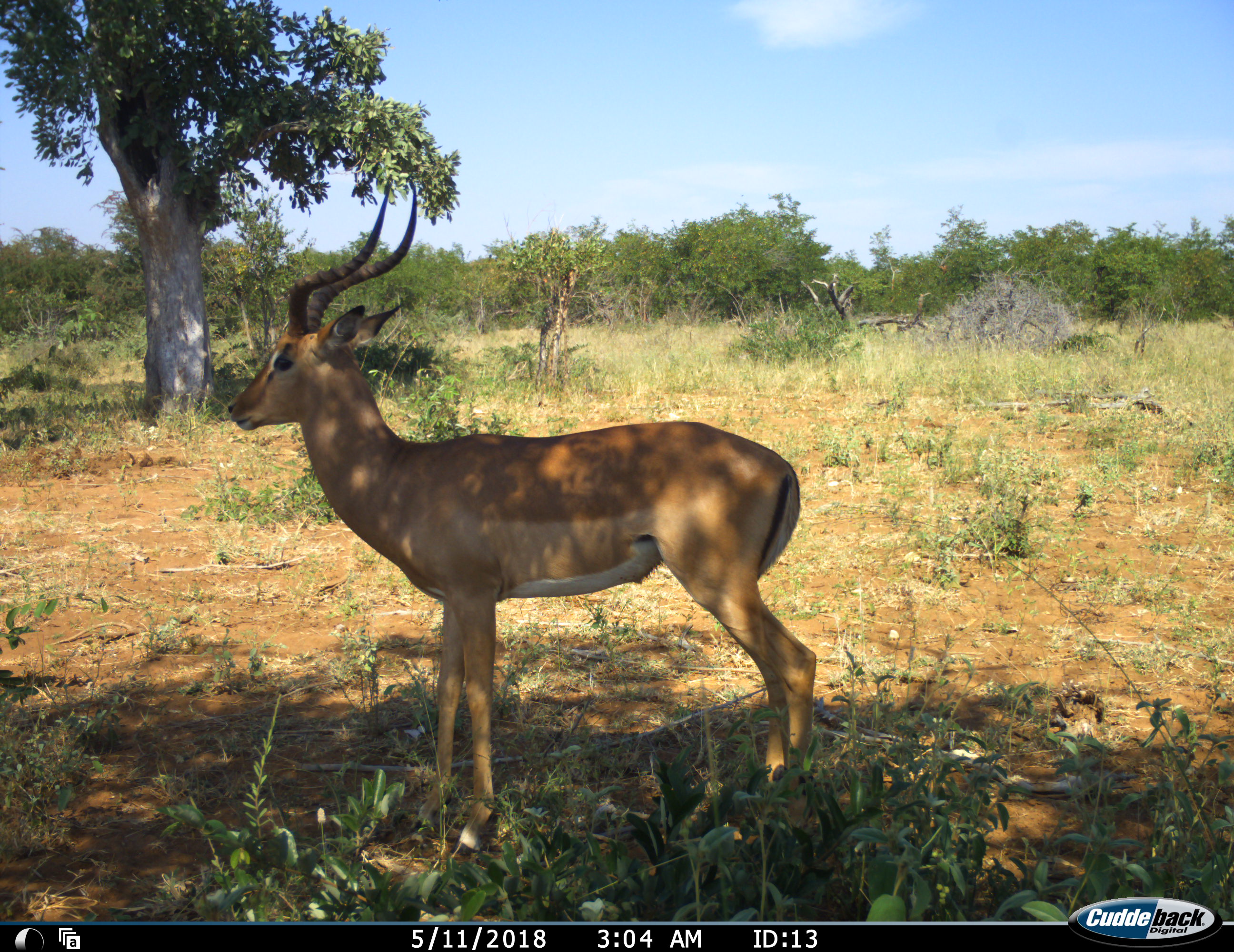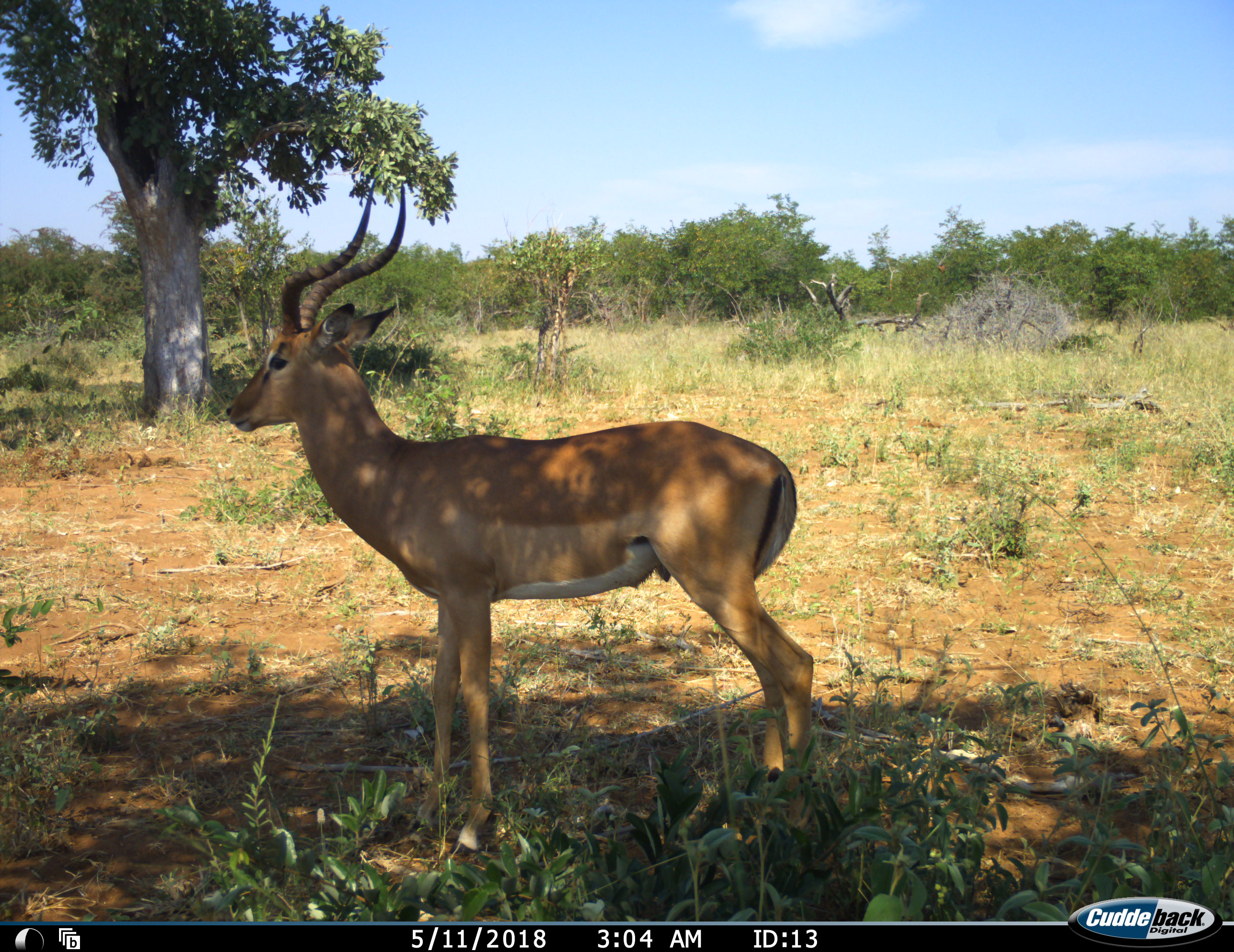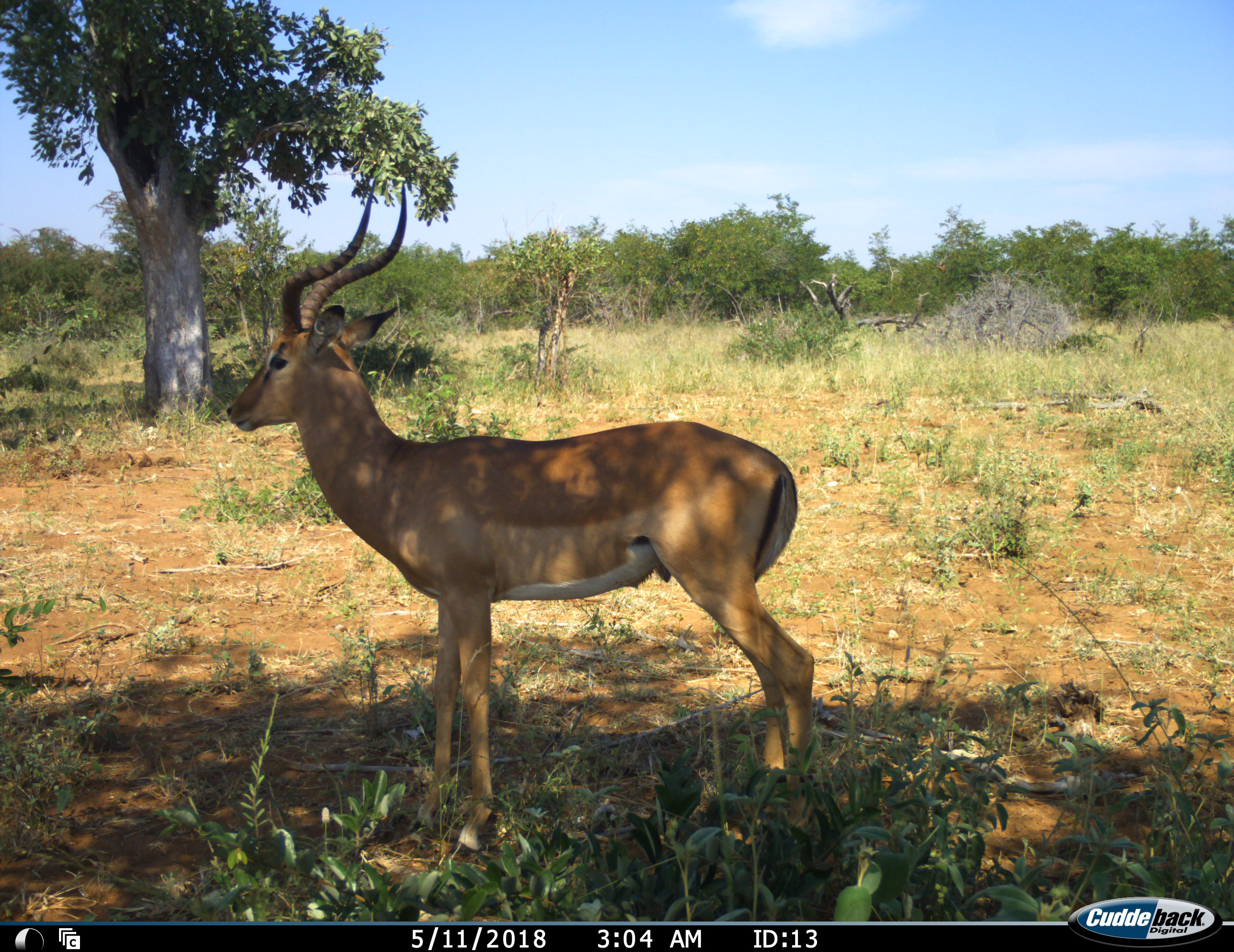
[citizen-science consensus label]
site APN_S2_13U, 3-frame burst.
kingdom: Animalia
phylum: Chordata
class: Mammalia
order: Artiodactyla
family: Bovidae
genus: Aepyceros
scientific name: Aepyceros melampus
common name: impala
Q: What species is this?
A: Impala (Aepyceros melampus).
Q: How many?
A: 1.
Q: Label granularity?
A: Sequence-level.